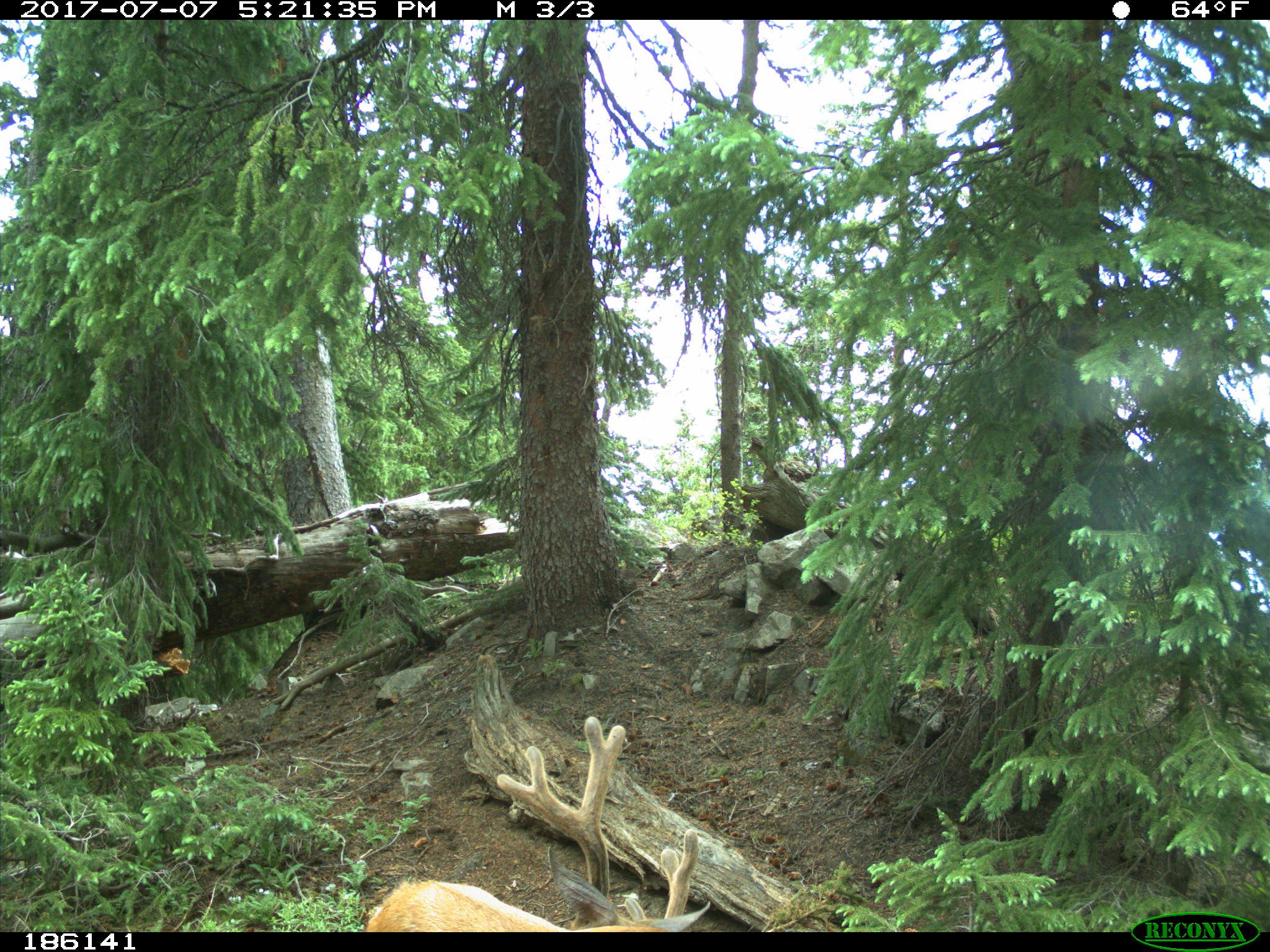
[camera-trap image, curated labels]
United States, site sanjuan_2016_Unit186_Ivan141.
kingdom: Animalia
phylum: Chordata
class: Mammalia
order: Artiodactyla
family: Cervidae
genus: Odocoileus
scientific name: Odocoileus hemionus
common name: mule deer